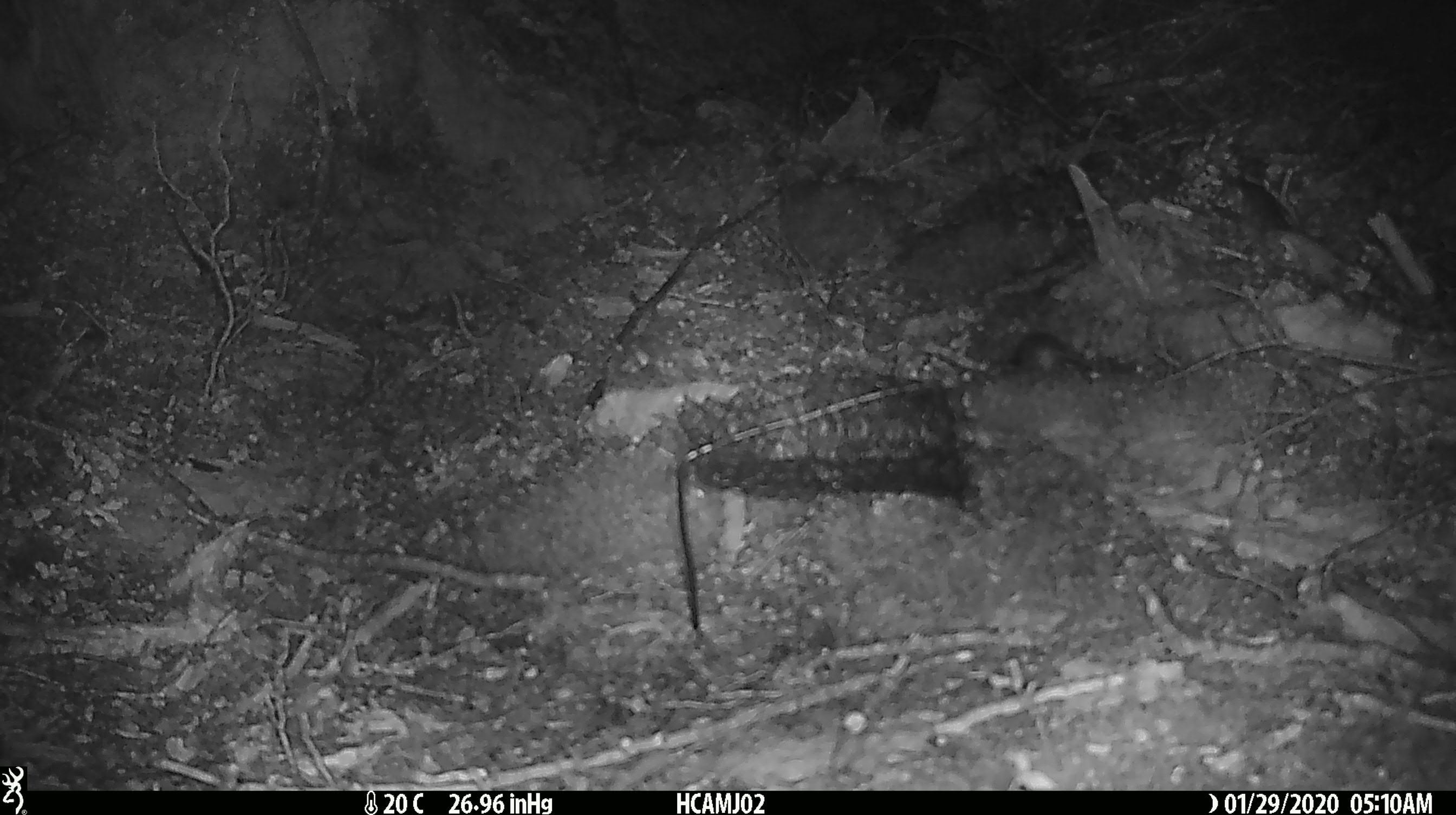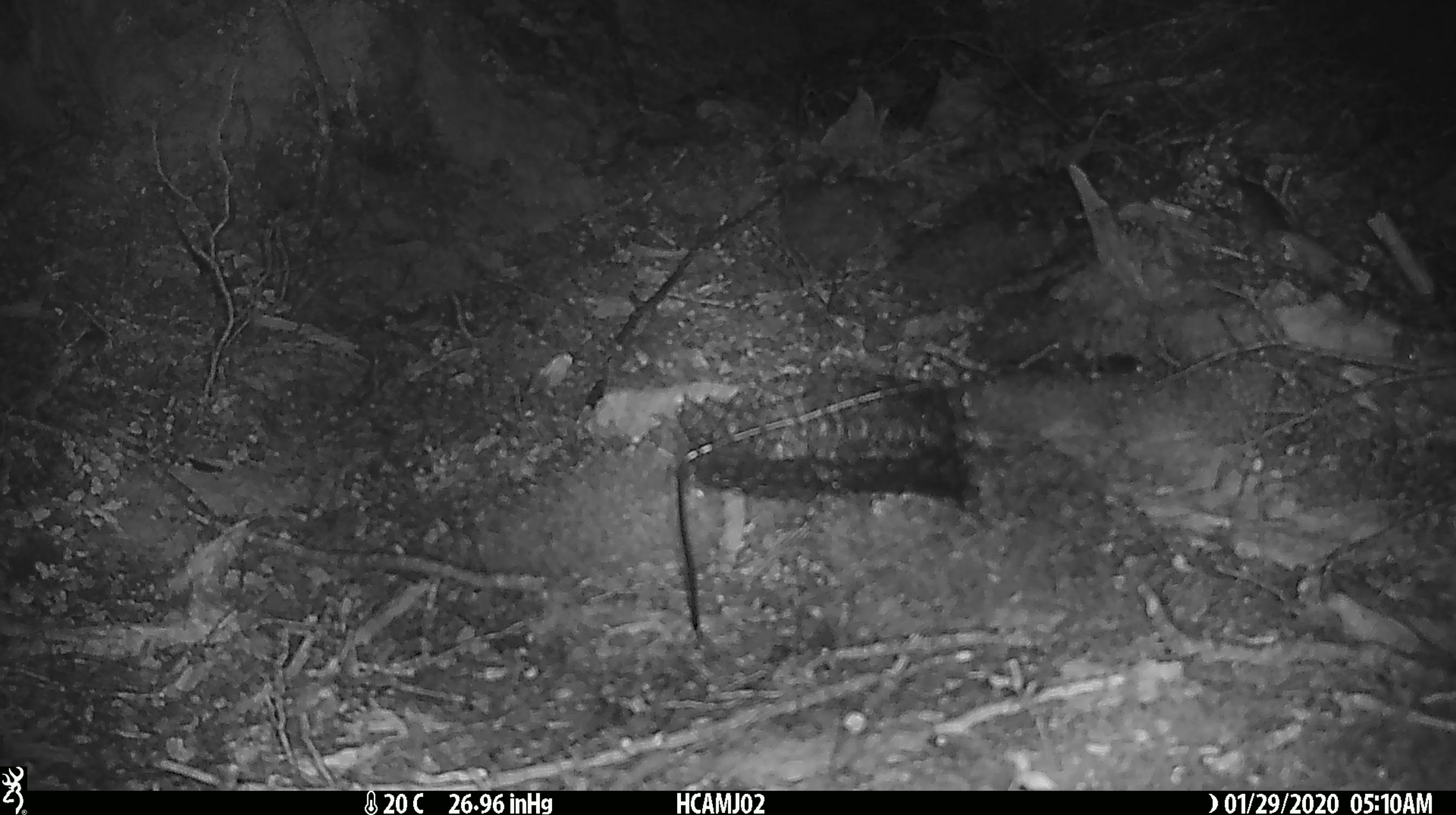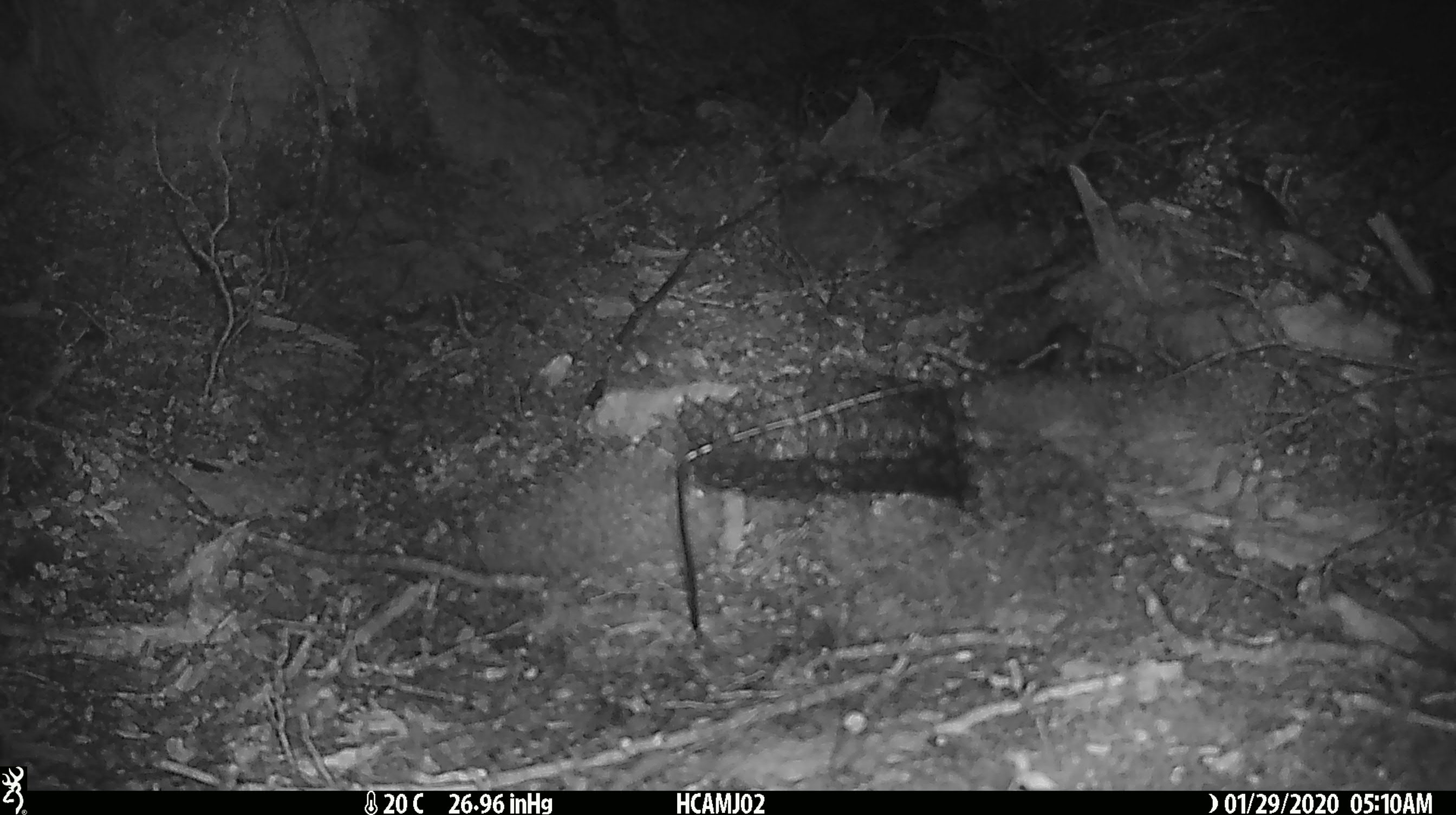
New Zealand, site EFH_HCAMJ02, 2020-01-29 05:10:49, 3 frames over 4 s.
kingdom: Animalia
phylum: Chordata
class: Mammalia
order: Rodentia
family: Muridae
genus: Mus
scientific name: Mus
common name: mouse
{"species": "mouse (Mus)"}